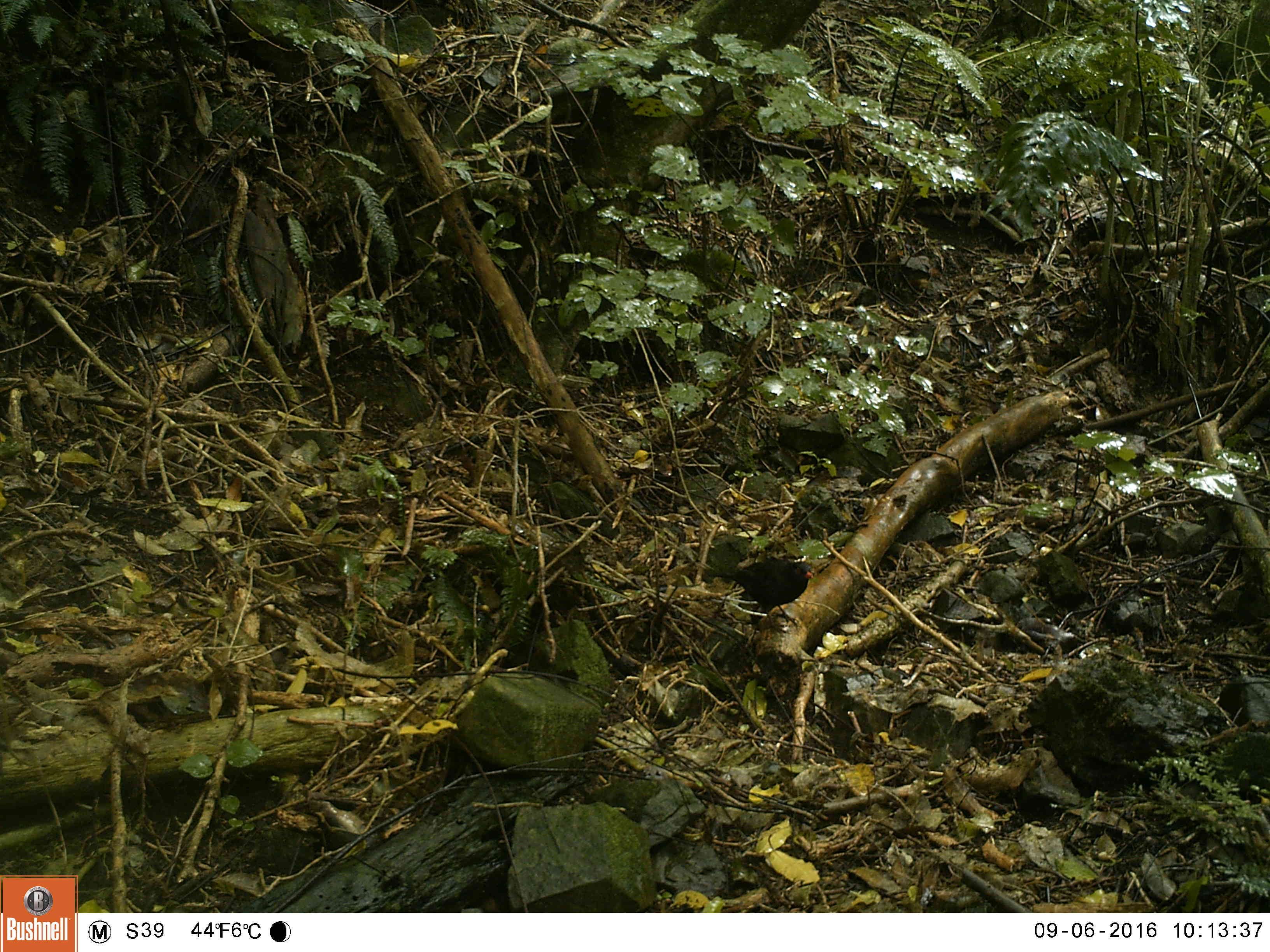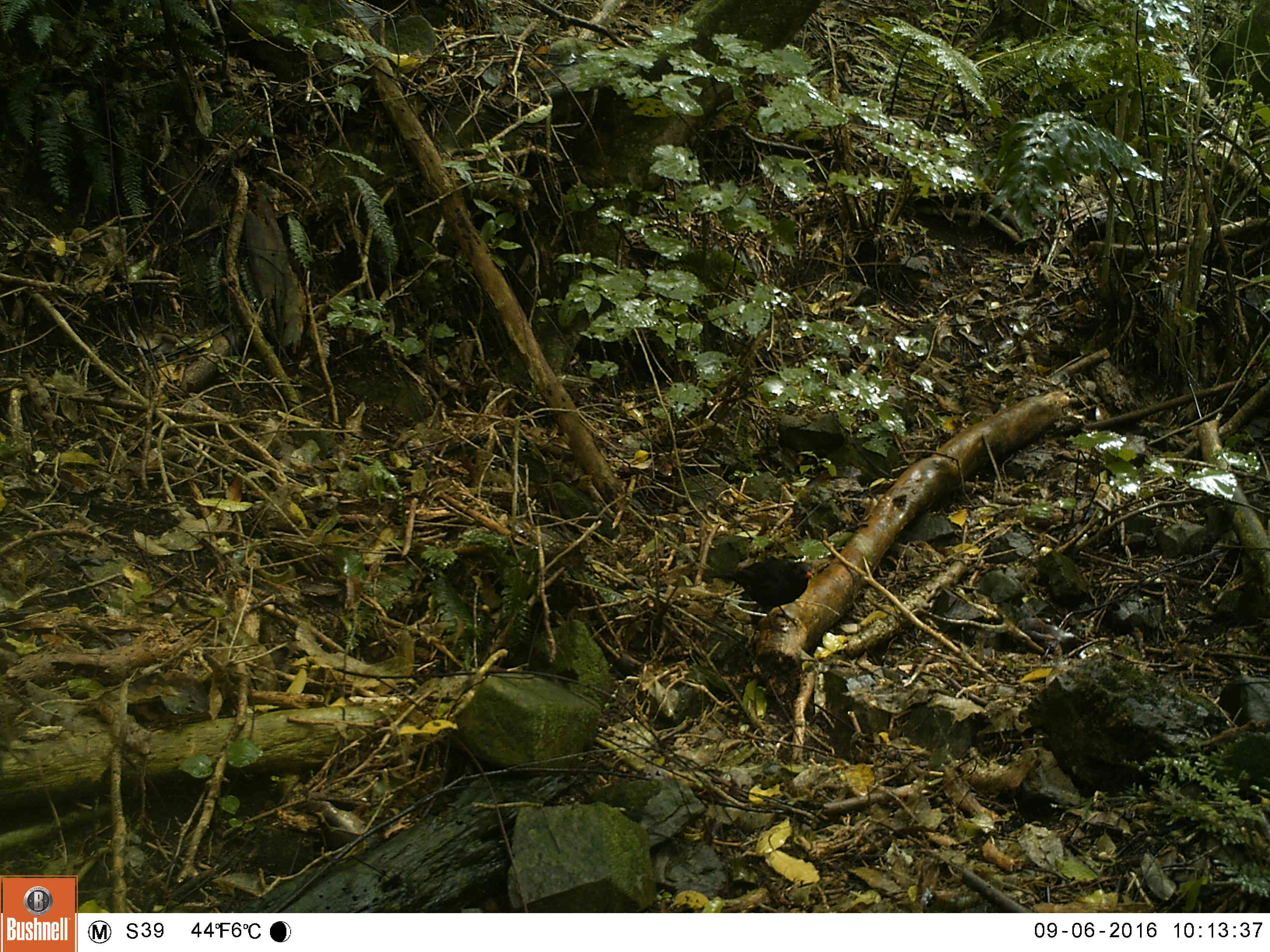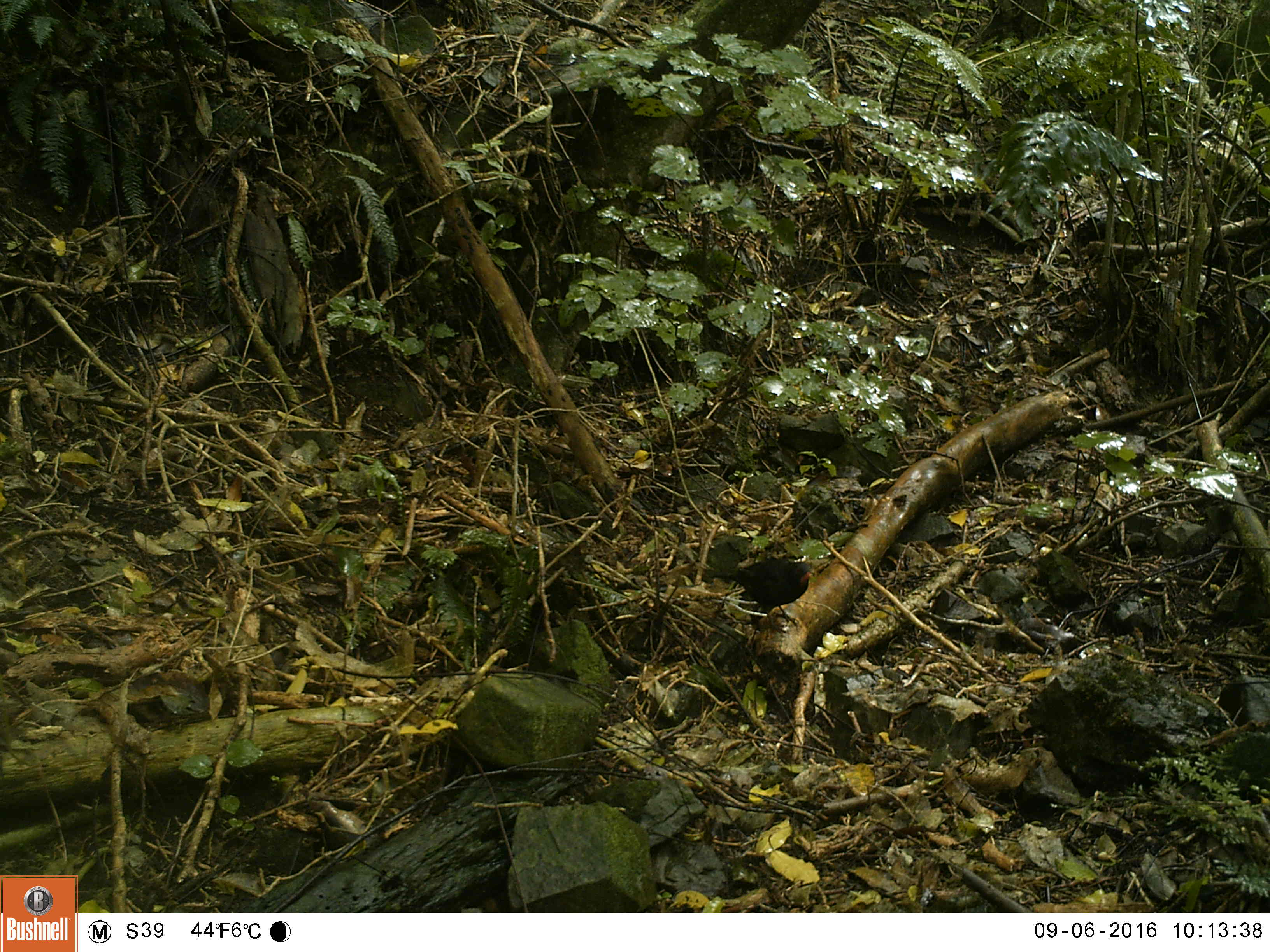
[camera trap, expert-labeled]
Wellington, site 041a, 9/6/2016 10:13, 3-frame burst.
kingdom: Animalia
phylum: Chordata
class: Aves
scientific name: Aves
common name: bird